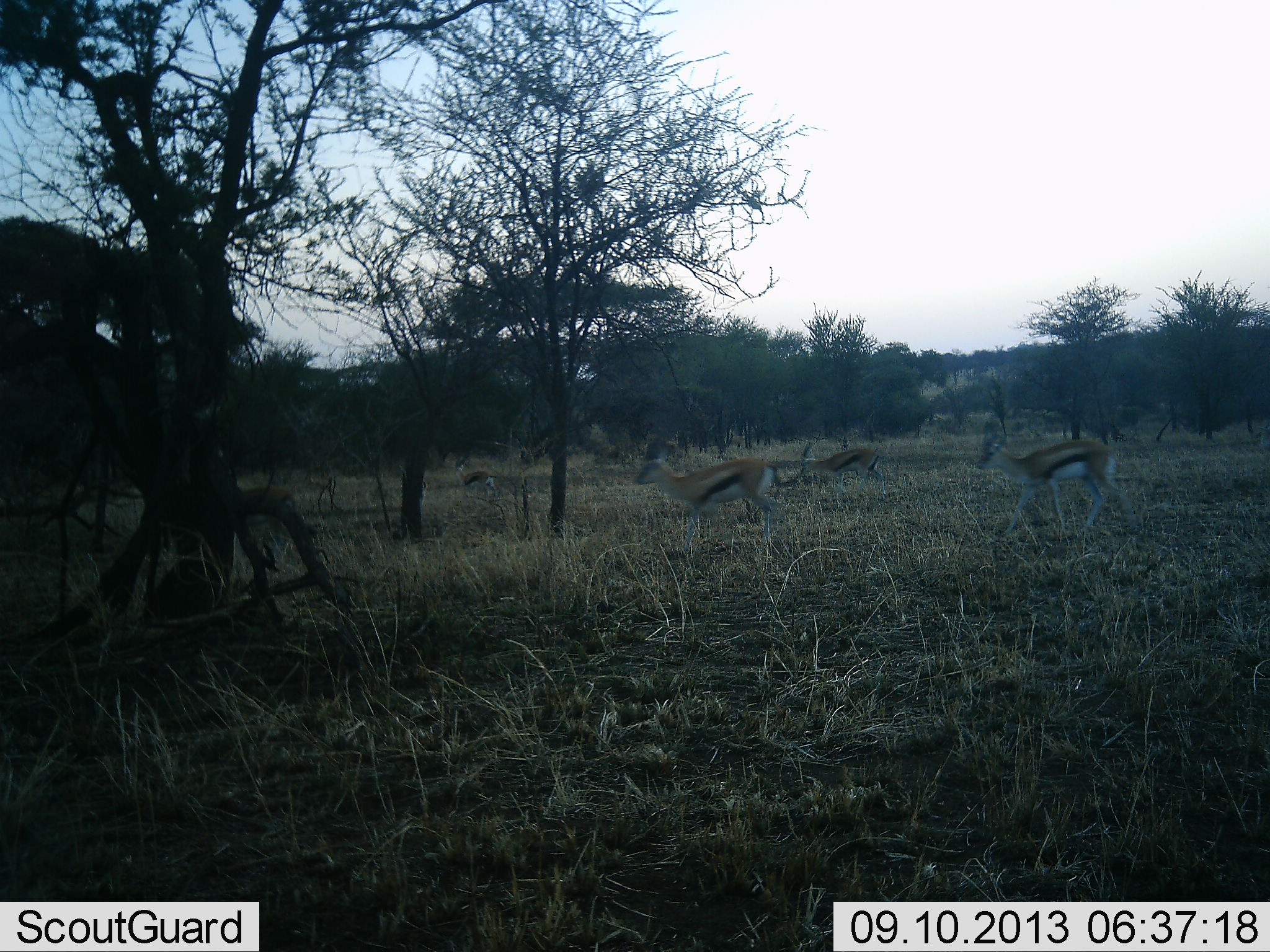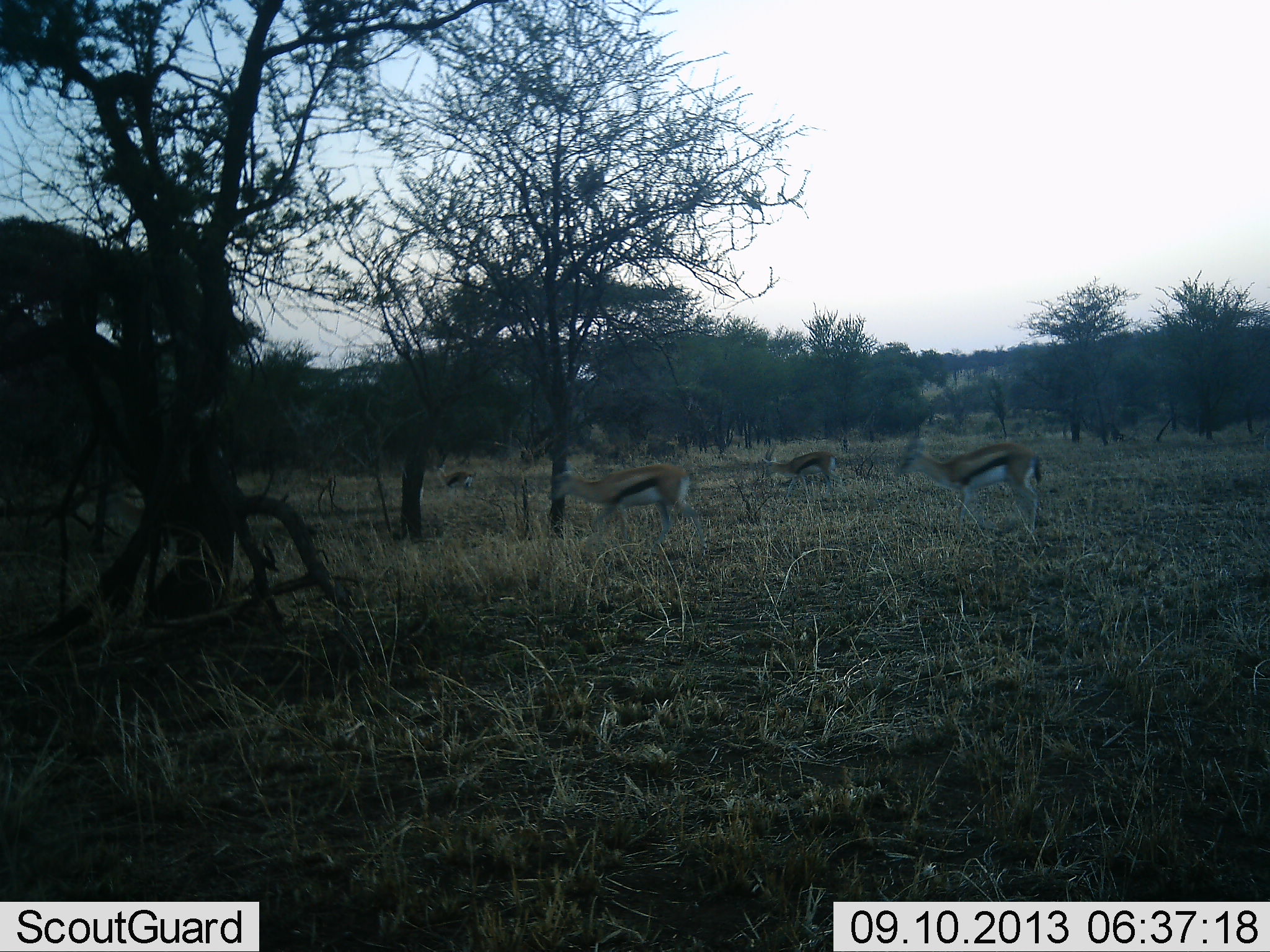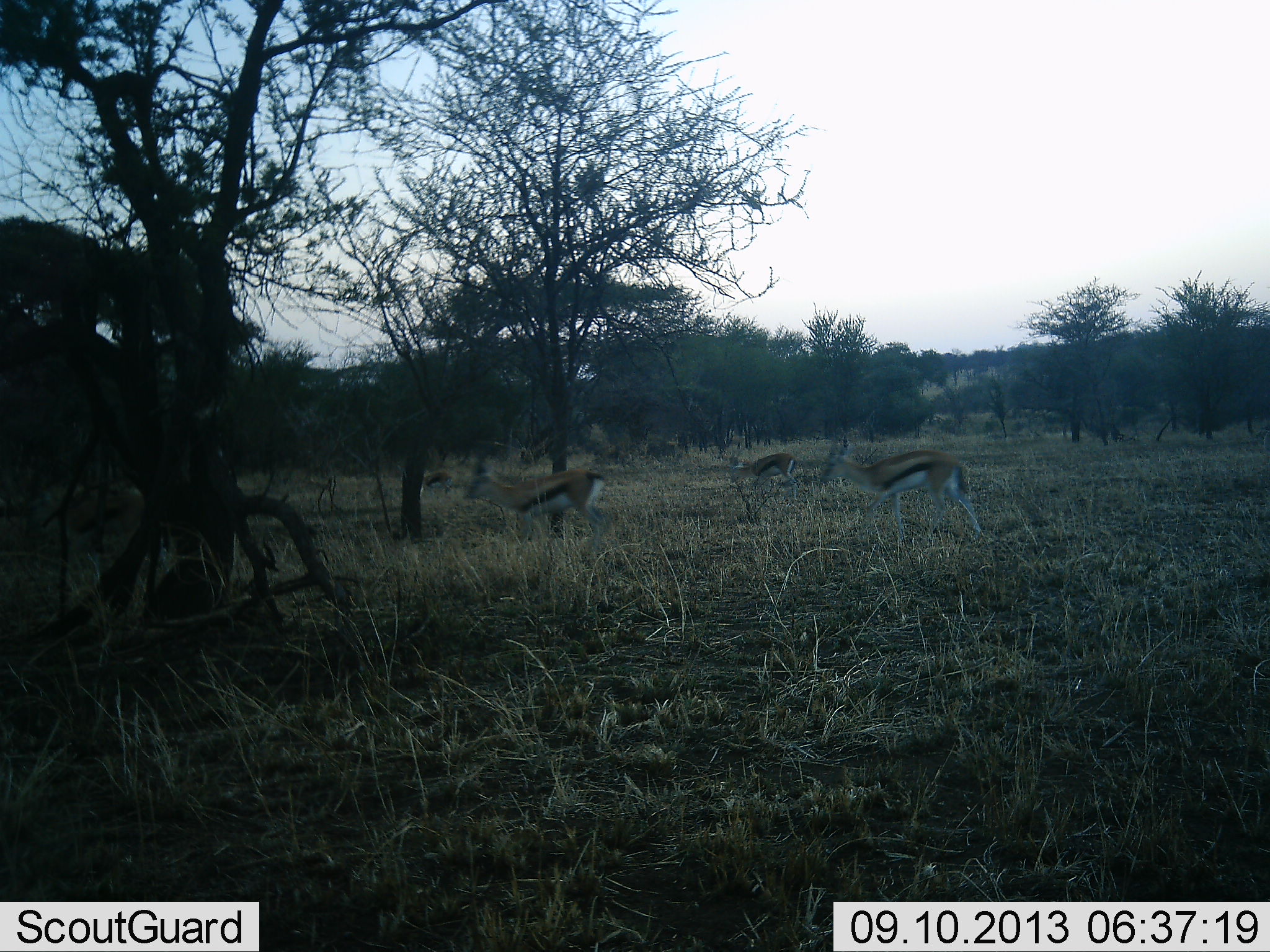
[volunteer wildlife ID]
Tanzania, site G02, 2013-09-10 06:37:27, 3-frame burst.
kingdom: Animalia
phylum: Chordata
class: Mammalia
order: Artiodactyla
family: Bovidae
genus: Eudorcas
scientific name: Eudorcas thomsonii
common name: thomson's gazelle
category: gazellethomsons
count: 5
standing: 0%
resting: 0%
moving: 100%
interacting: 0%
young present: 0%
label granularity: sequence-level